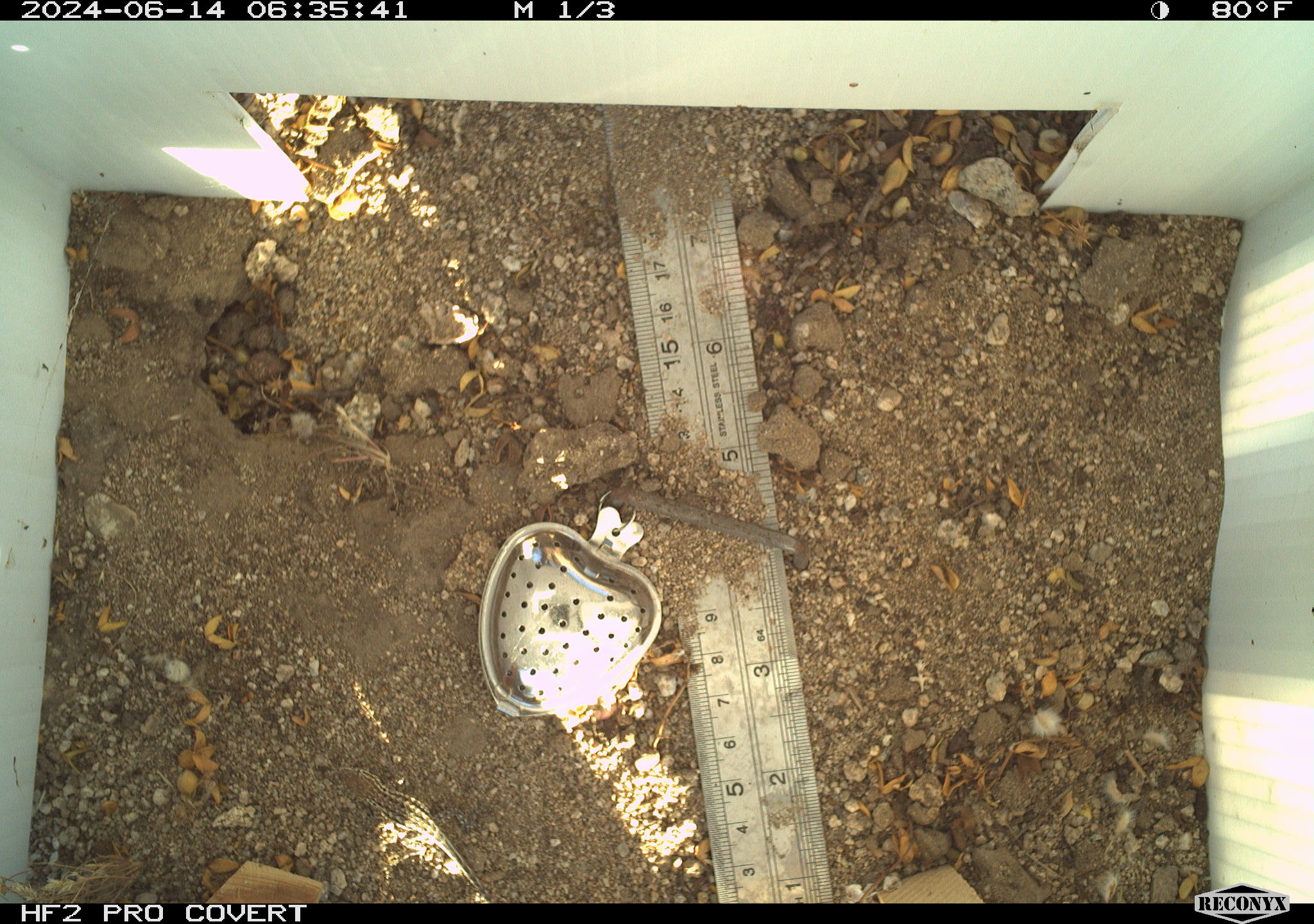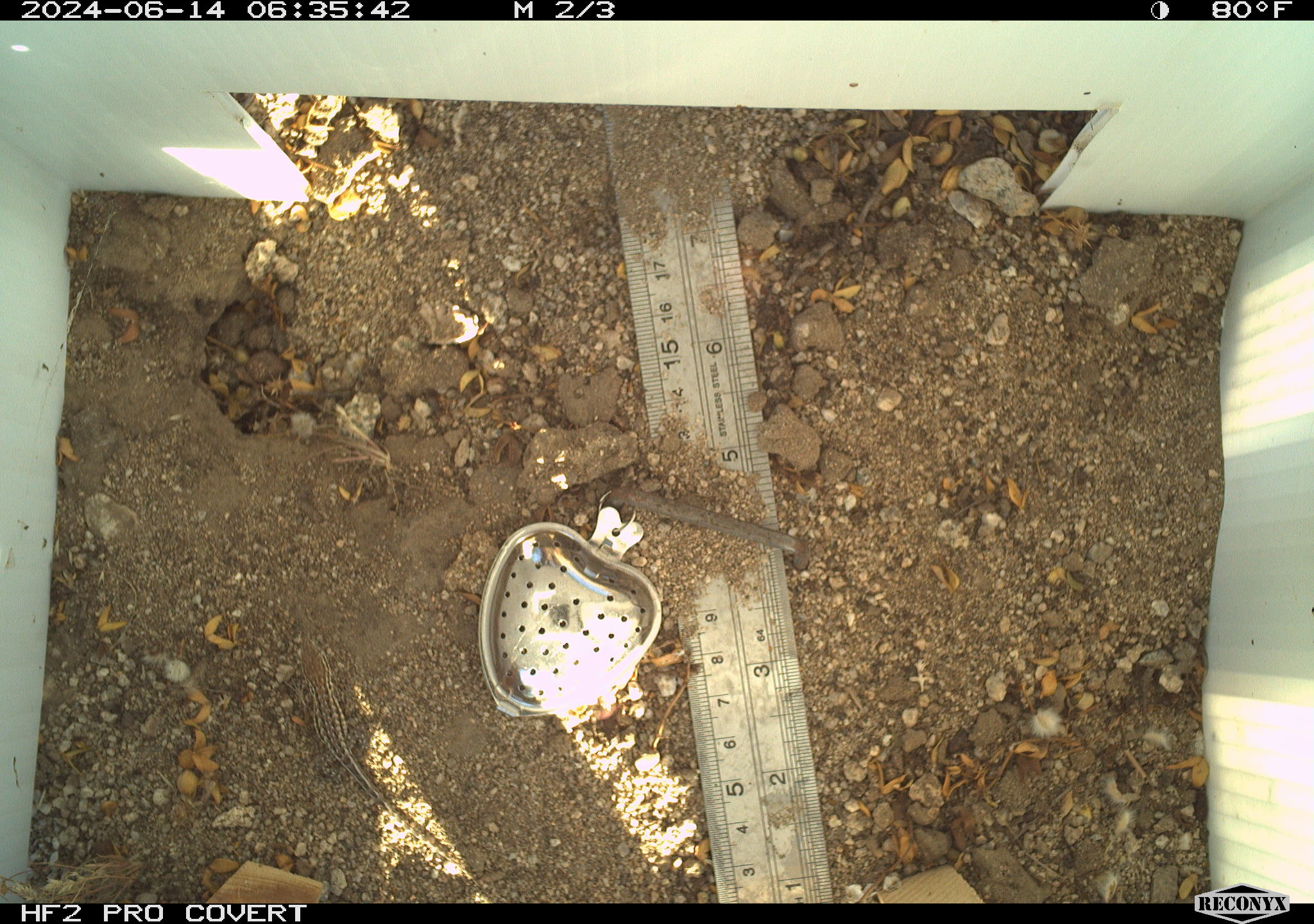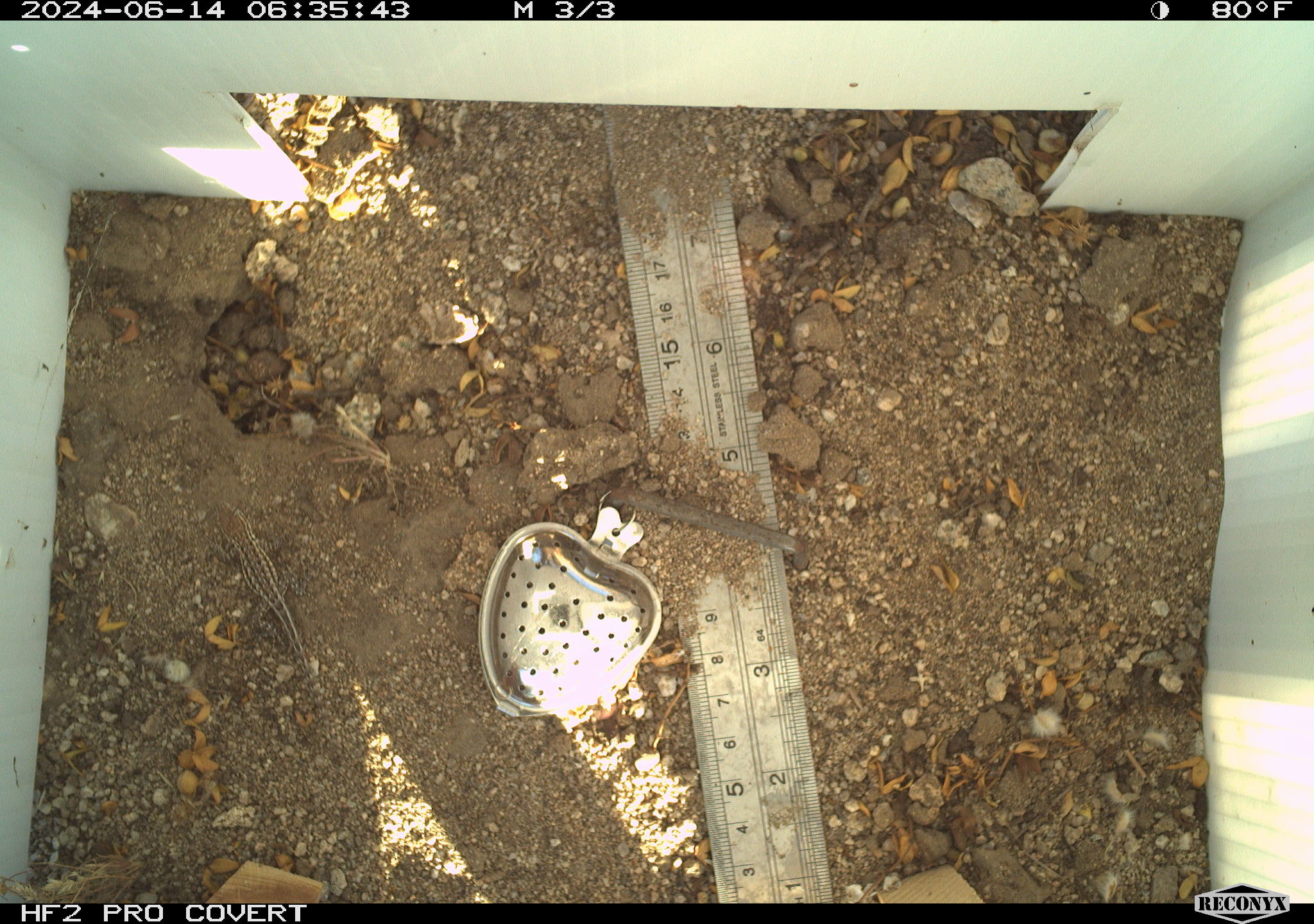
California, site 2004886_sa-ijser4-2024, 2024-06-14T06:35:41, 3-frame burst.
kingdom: Animalia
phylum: Chordata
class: Reptilia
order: Squamata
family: Phrynosomatidae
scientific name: Phrynosomatidae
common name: phrynosomatid lizards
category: phrynosomatidae family